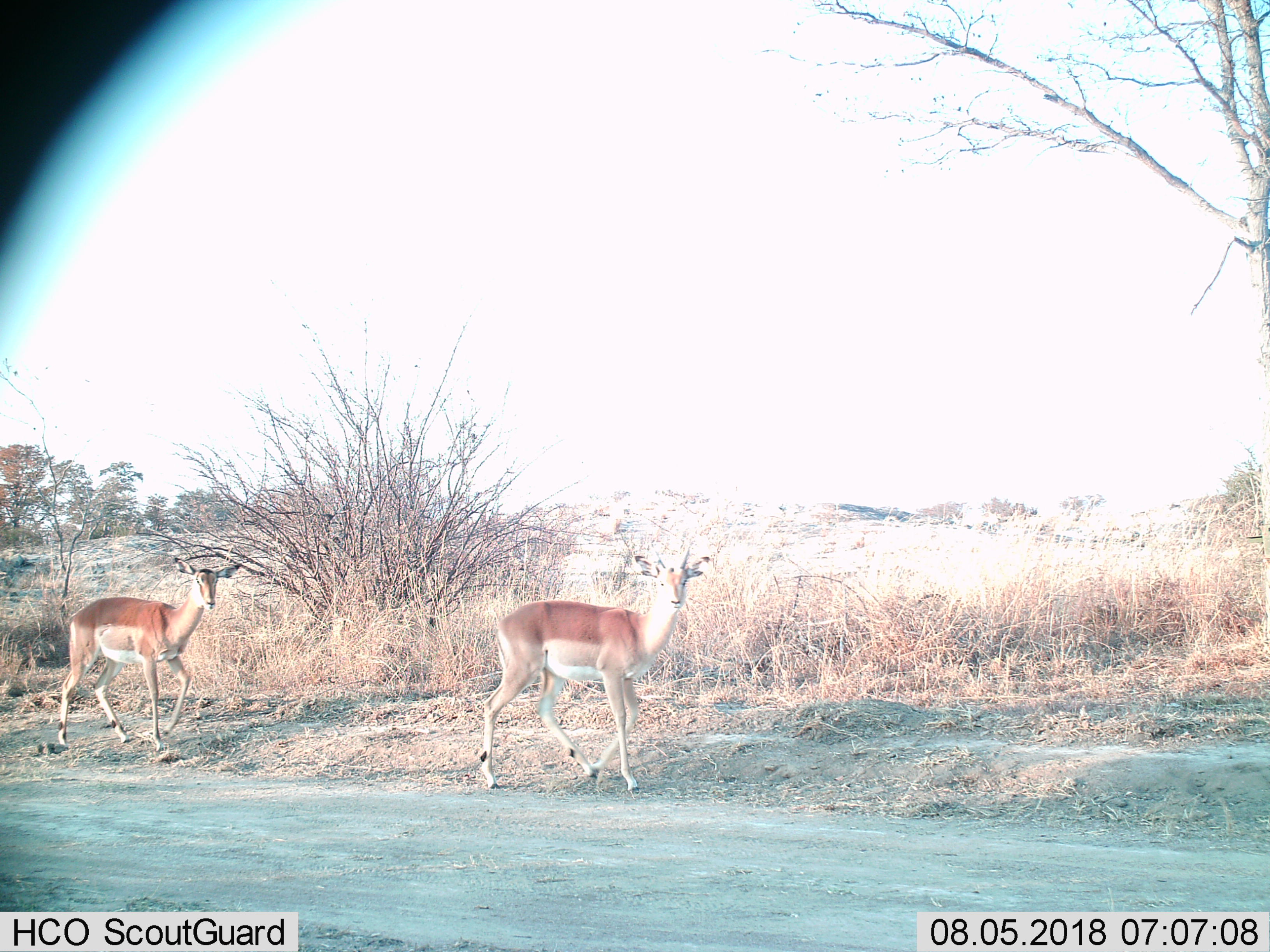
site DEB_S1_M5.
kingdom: Animalia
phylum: Chordata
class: Mammalia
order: Artiodactyla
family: Bovidae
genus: Aepyceros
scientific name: Aepyceros melampus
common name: impala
Impala (Aepyceros melampus), count 2. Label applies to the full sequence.